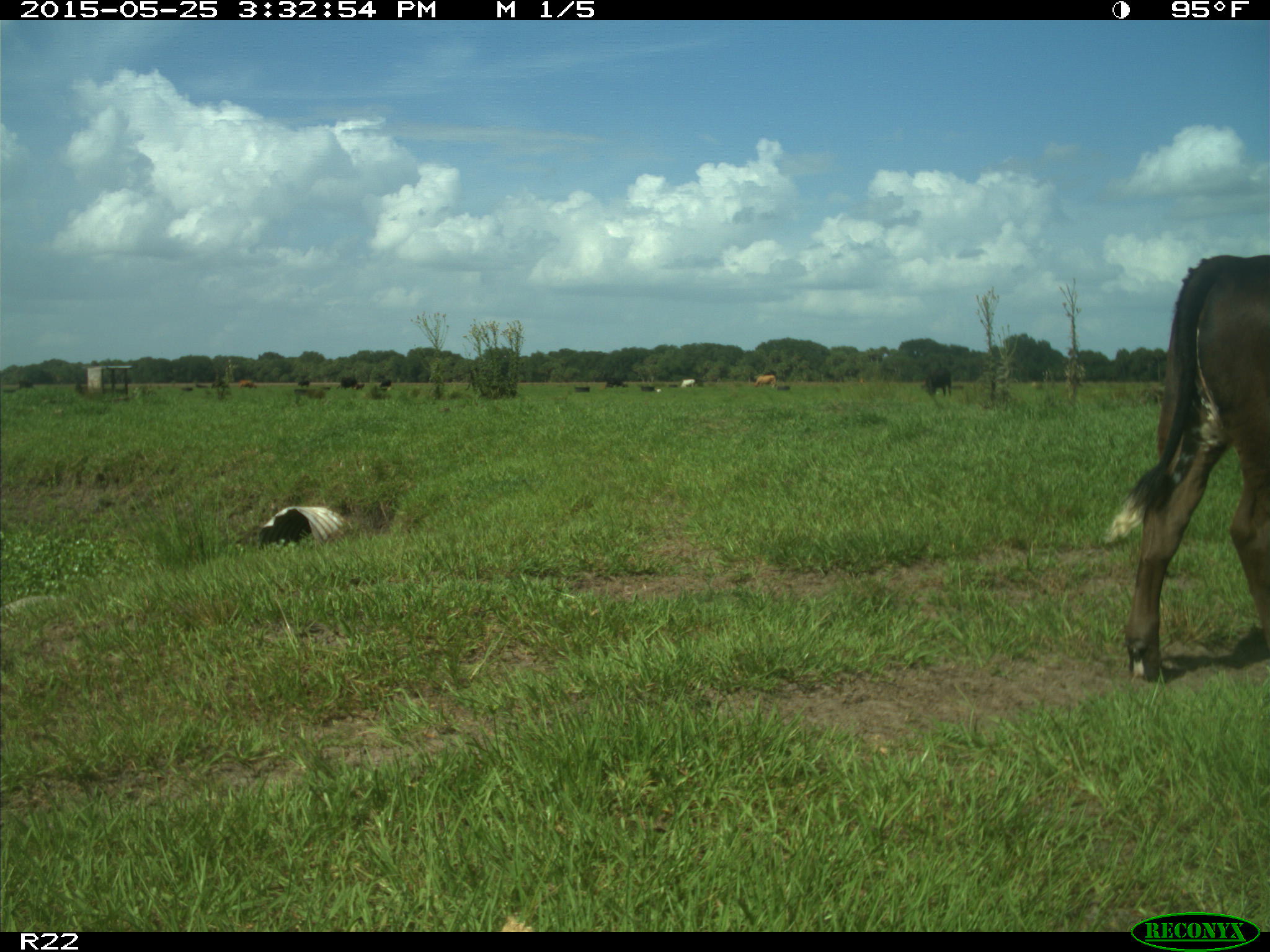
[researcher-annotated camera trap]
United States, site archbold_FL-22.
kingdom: Animalia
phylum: Chordata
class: Mammalia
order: Artiodactyla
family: Bovidae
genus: Bos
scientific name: Bos taurus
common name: domestic cow